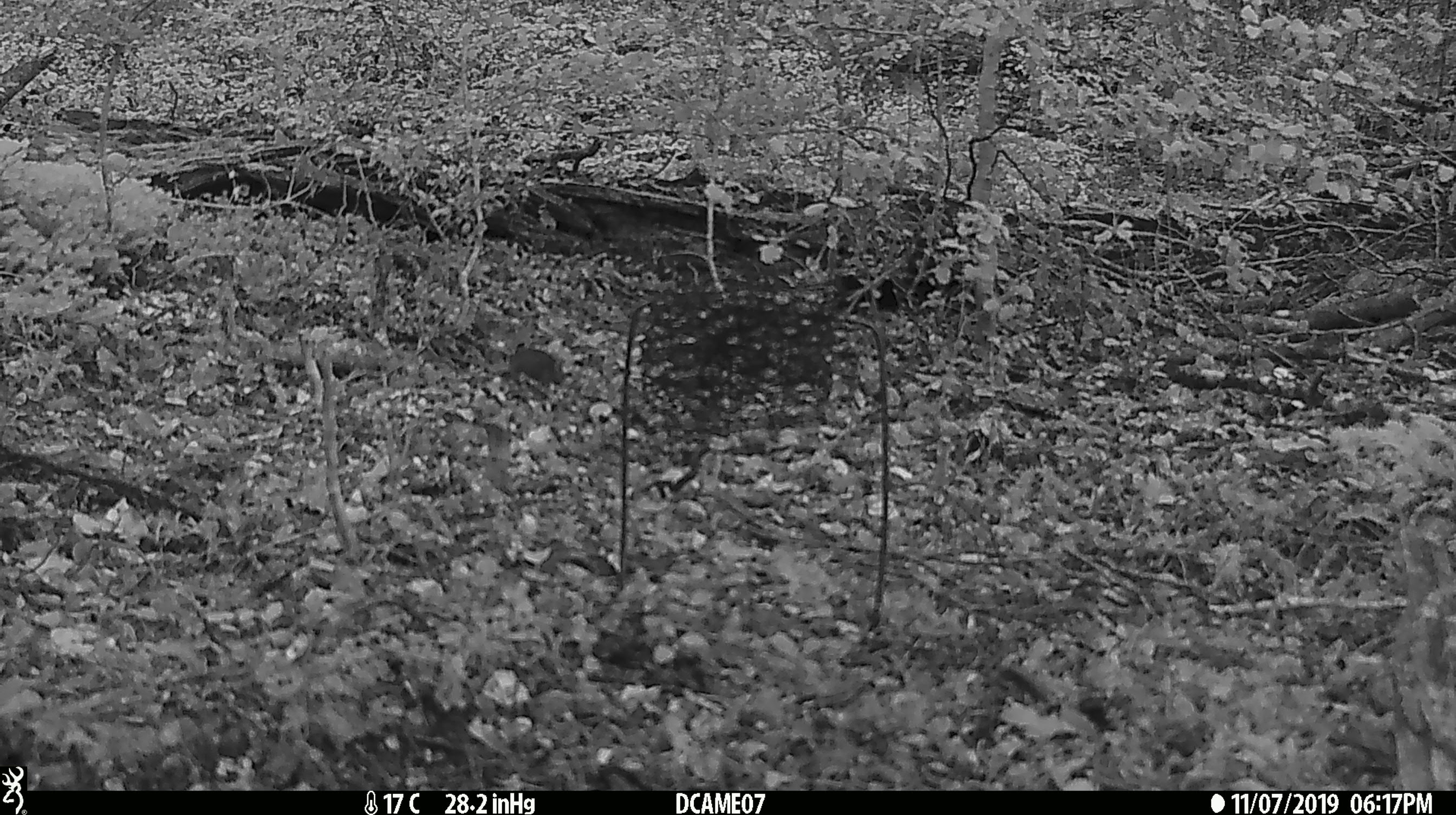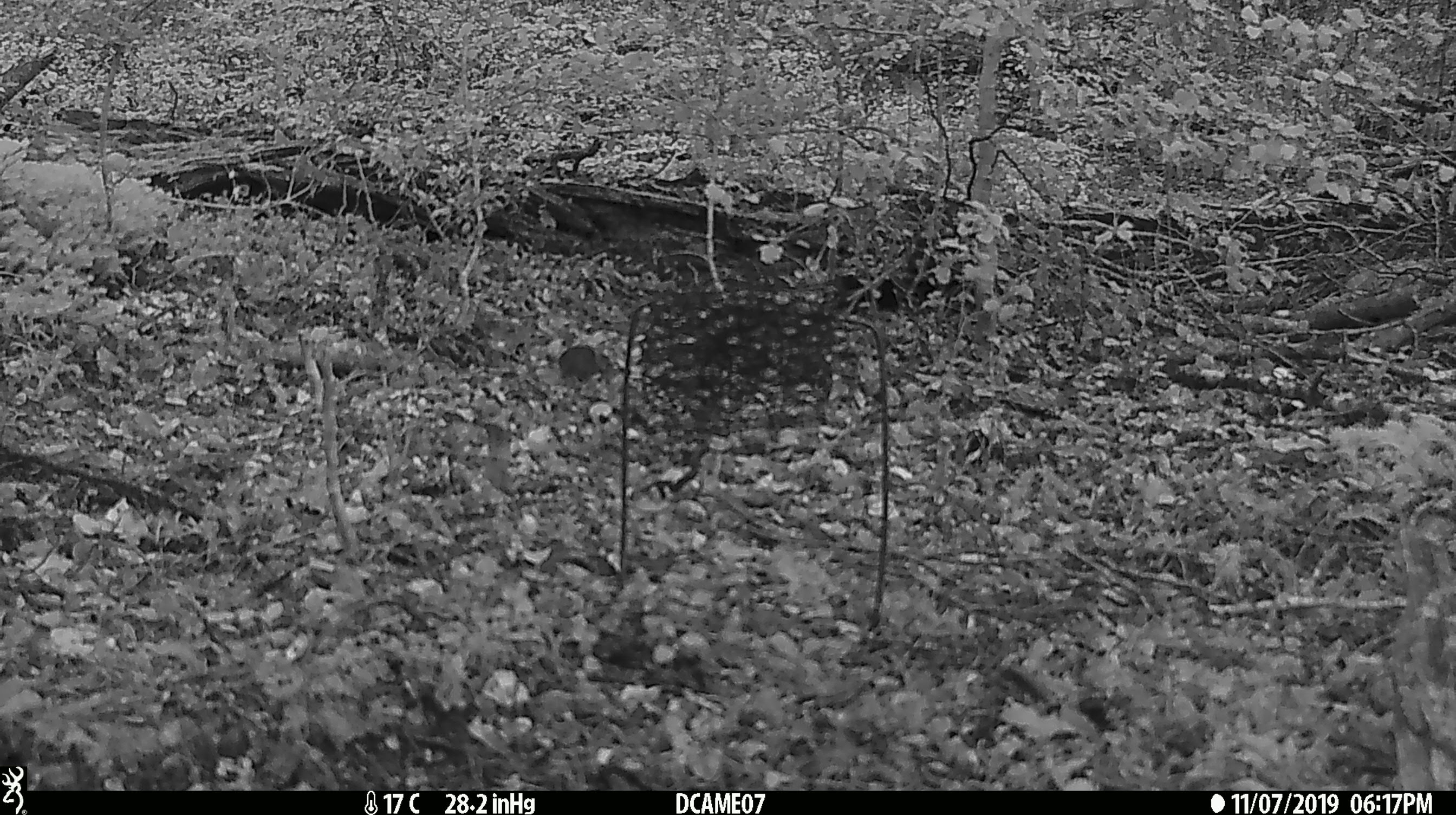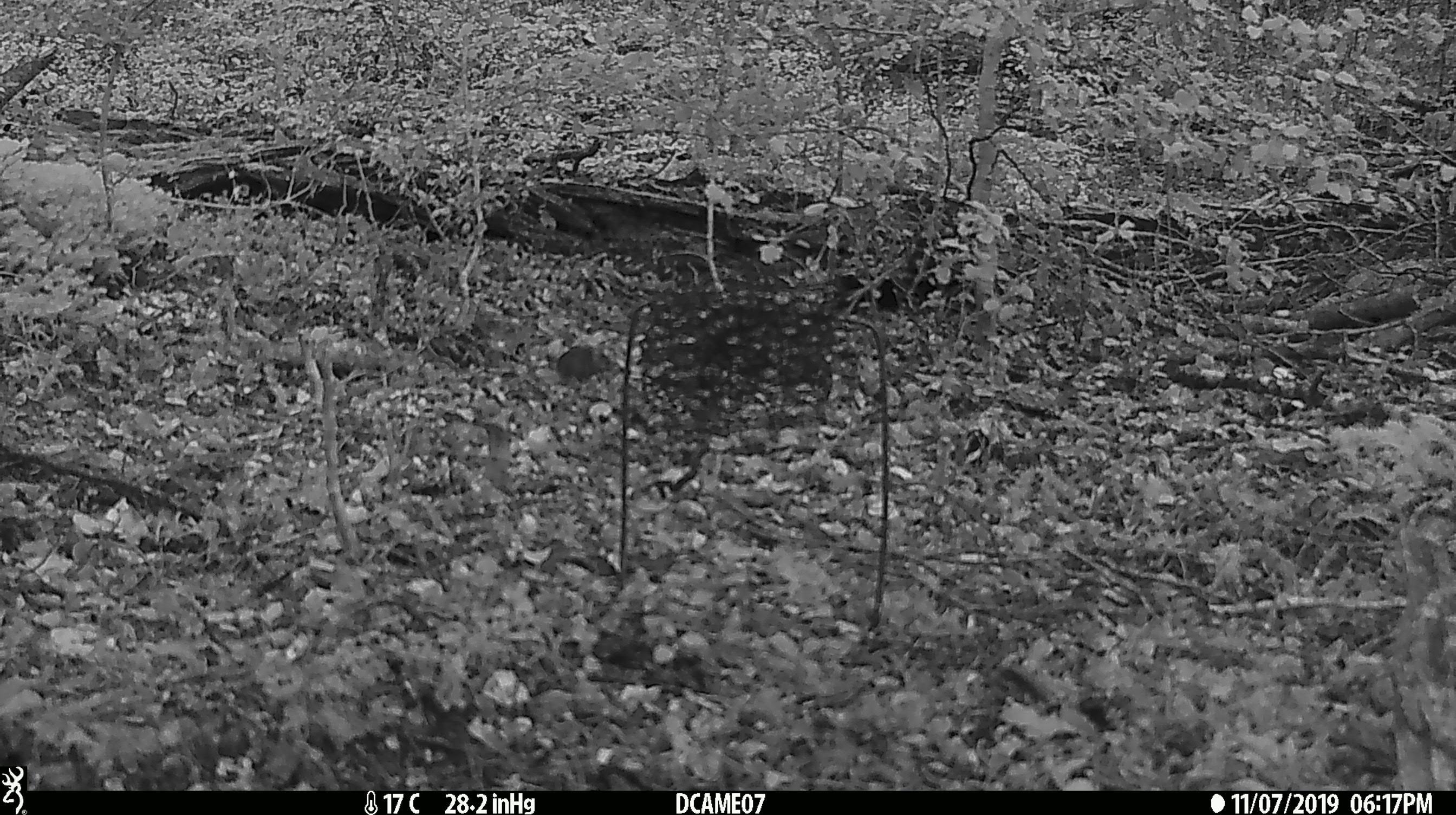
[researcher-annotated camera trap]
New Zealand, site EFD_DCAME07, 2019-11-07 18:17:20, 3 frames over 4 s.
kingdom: Animalia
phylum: Chordata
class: Mammalia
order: Rodentia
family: Muridae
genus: Mus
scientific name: Mus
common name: mouse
Mouse (Mus).